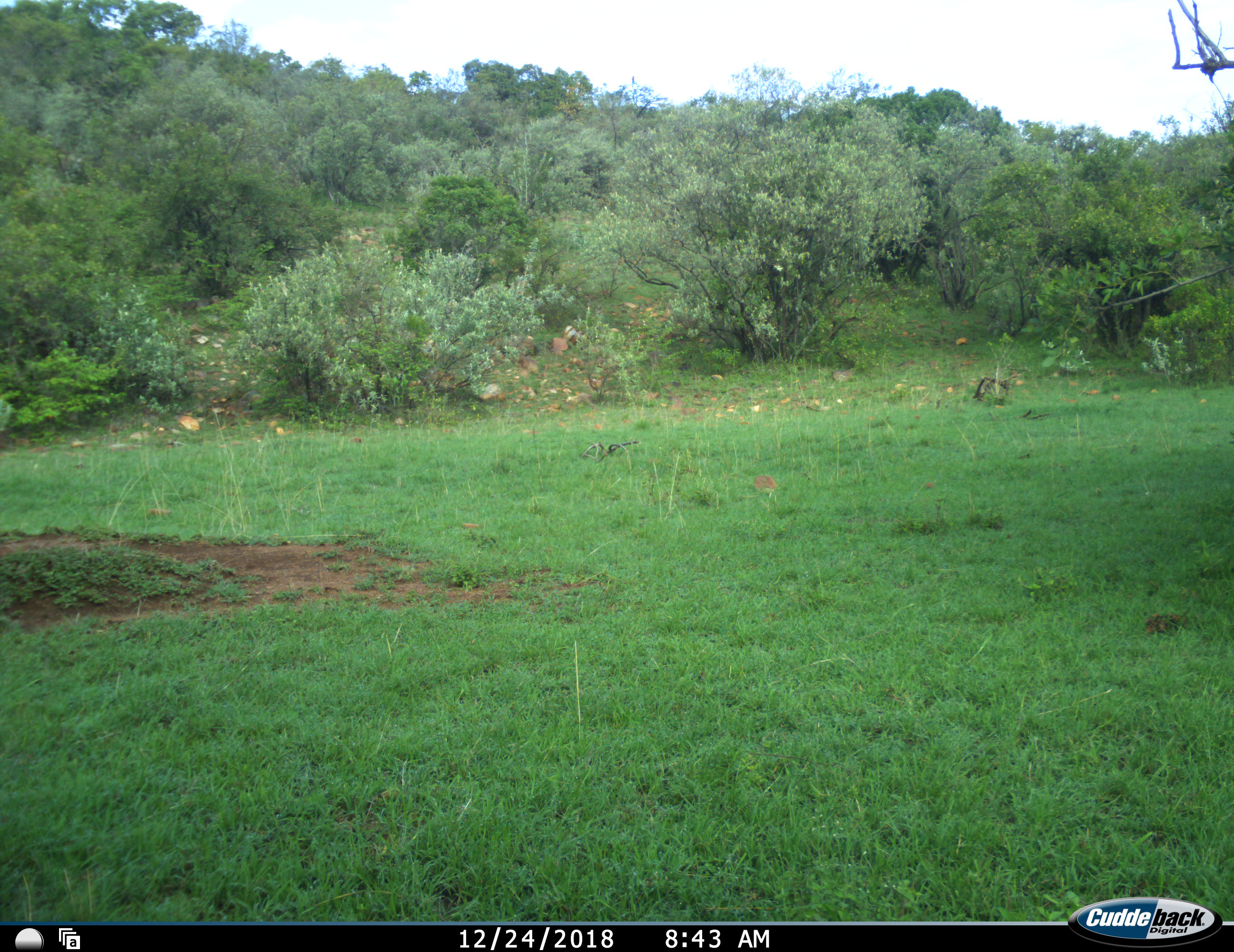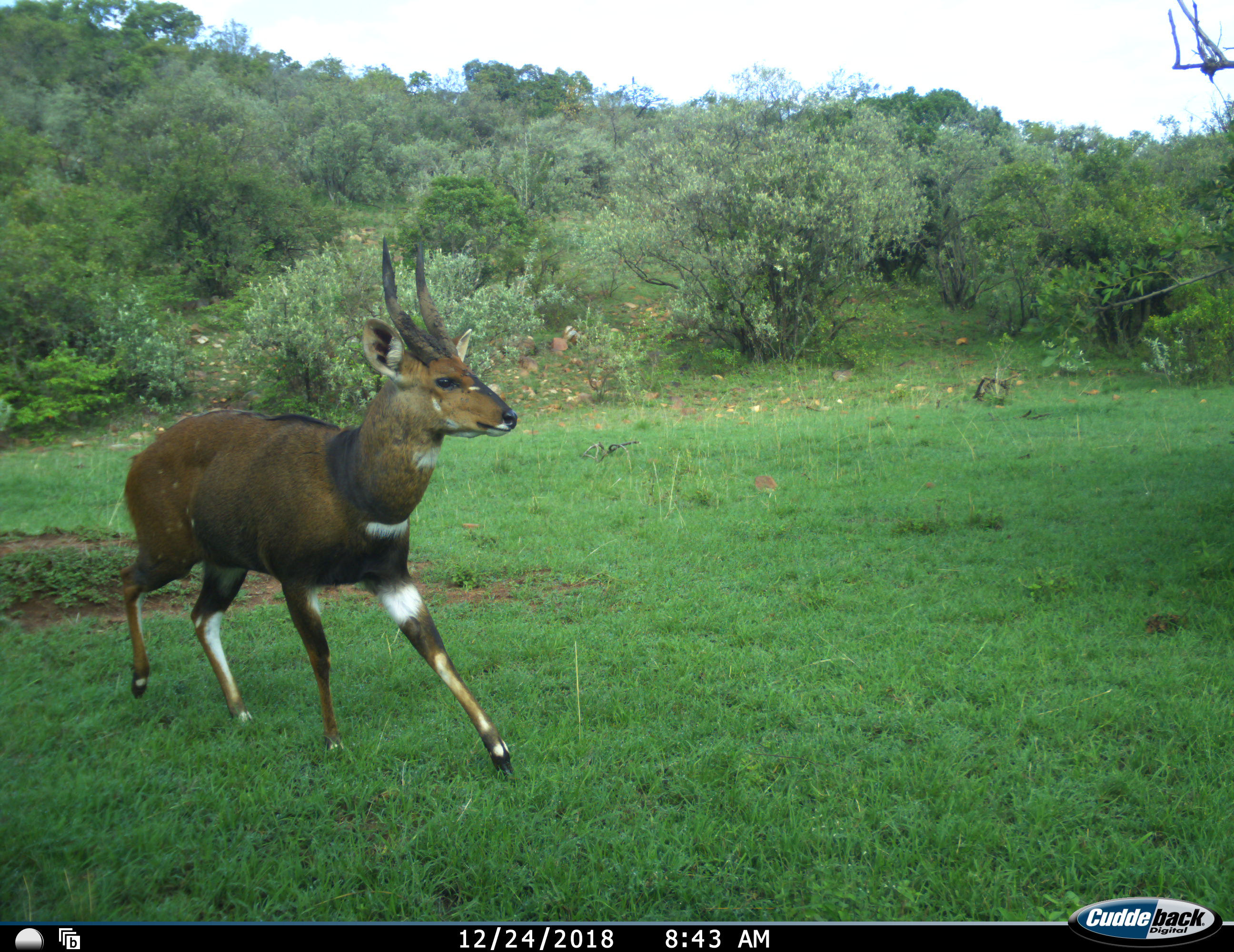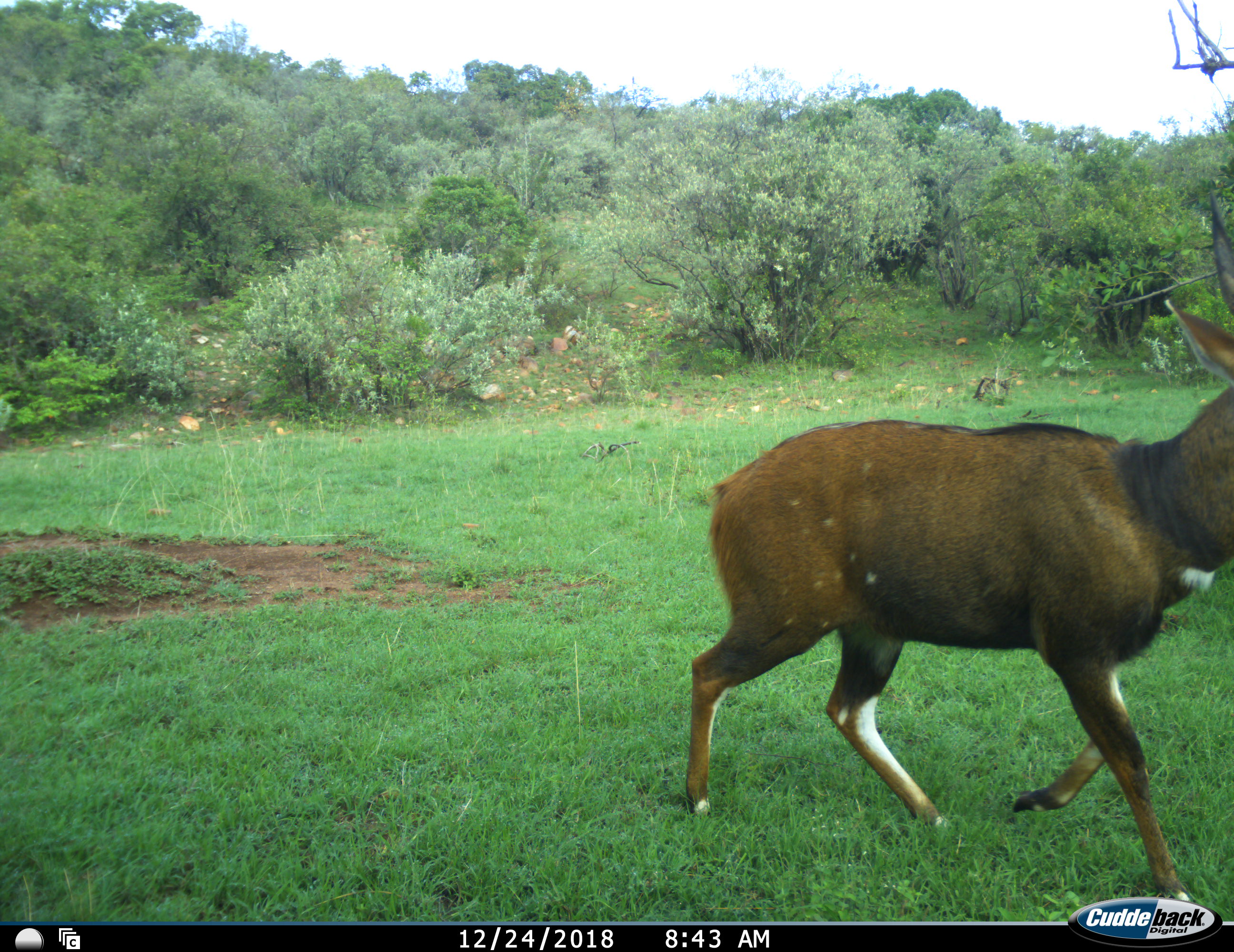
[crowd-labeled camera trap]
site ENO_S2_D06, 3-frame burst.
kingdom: Animalia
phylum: Chordata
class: Mammalia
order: Artiodactyla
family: Bovidae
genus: Tragelaphus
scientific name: Tragelaphus scriptus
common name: bushbuck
Bushbuck (Tragelaphus scriptus), count 1. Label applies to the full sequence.